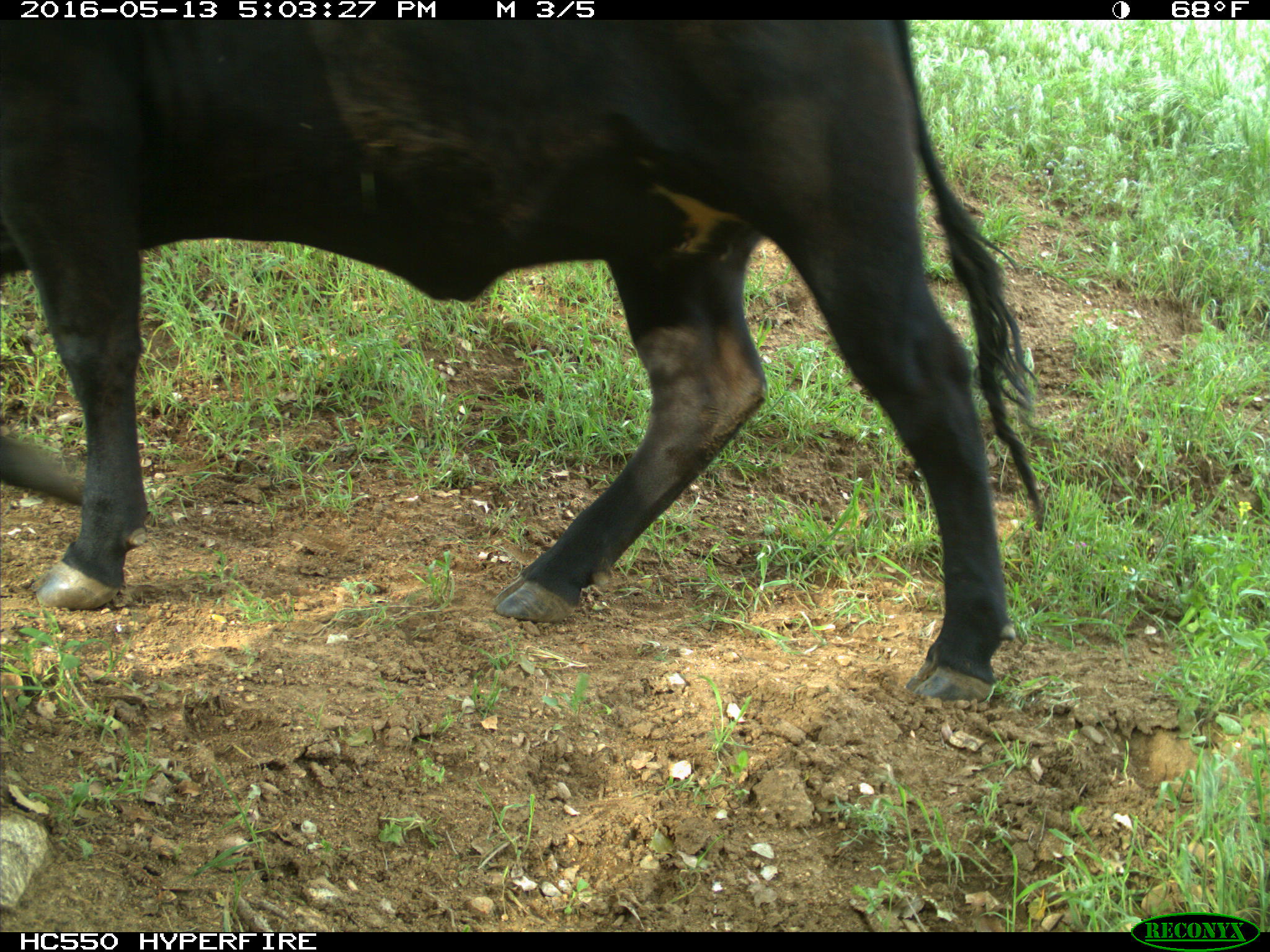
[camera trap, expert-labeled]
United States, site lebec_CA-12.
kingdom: Animalia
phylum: Chordata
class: Mammalia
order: Artiodactyla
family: Bovidae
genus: Bos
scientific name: Bos taurus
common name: domestic cow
Bos taurus (domestic cow).